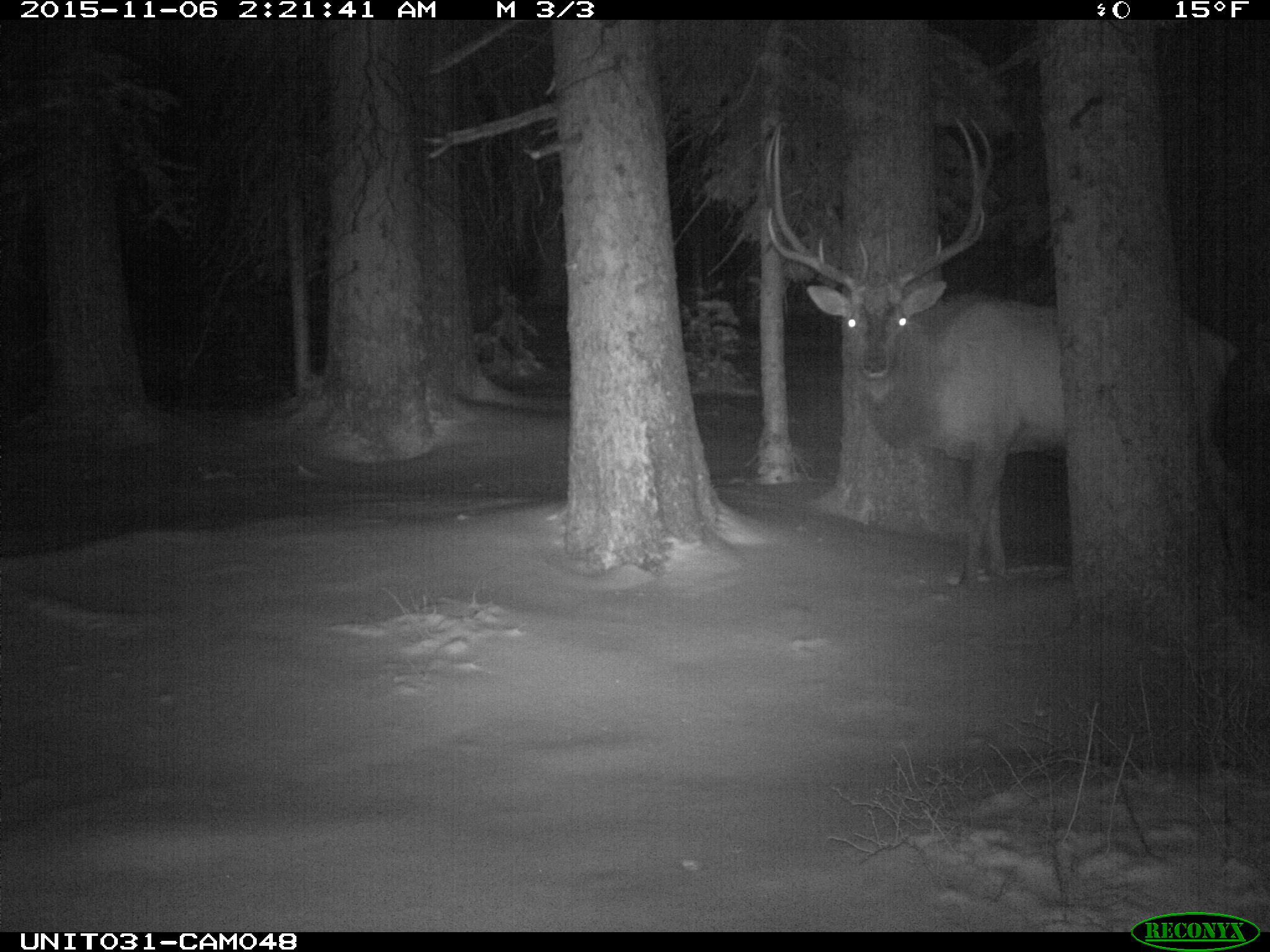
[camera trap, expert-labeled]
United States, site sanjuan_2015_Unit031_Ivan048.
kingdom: Animalia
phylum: Chordata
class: Mammalia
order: Artiodactyla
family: Cervidae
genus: Cervus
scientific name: Cervus elaphus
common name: red deer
Cervus elaphus (red deer).